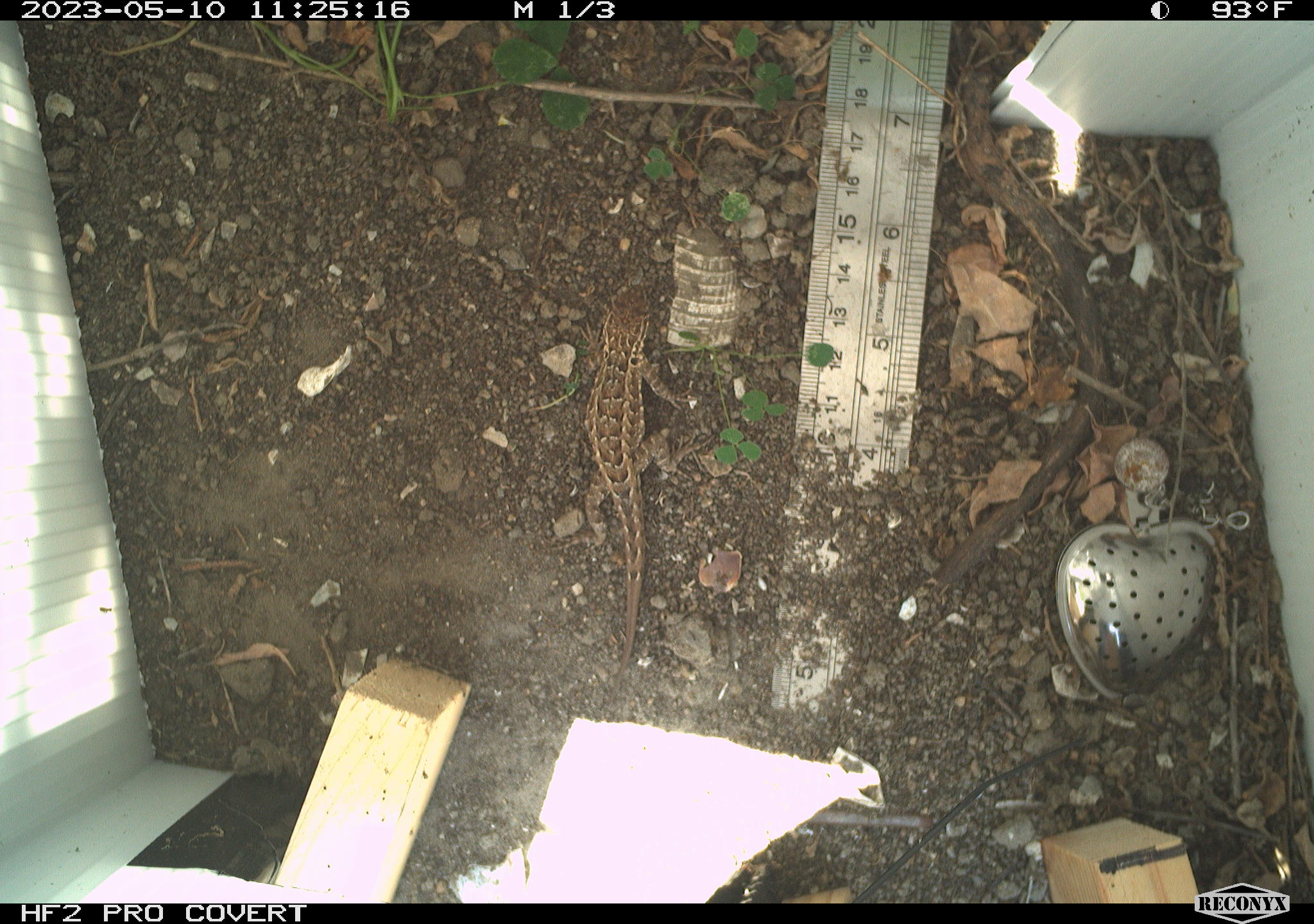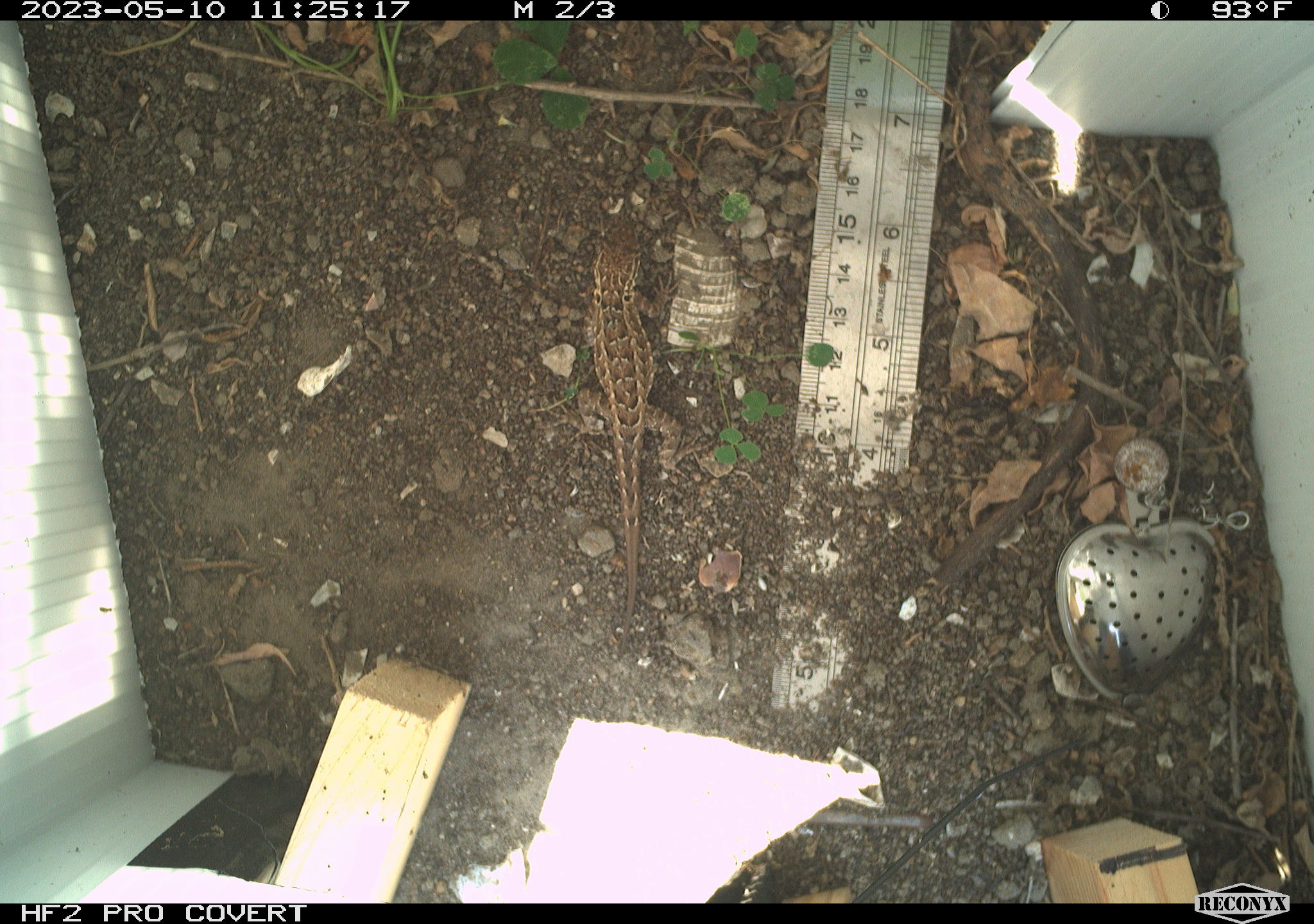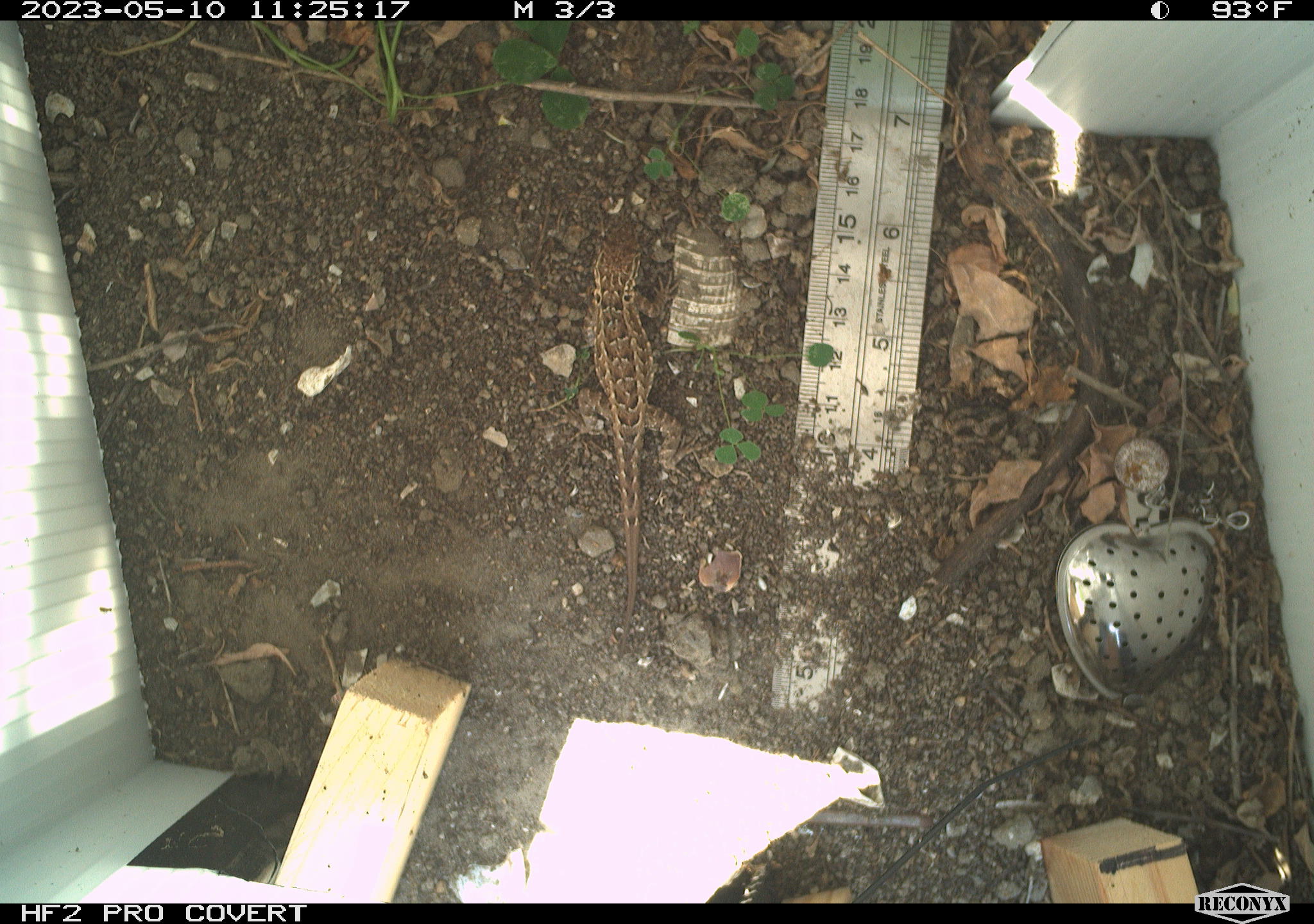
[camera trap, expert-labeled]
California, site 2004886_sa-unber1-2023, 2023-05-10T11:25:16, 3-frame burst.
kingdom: Animalia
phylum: Chordata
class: Reptilia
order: Squamata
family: Phrynosomatidae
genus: Sceloporus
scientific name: Sceloporus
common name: spiny lizards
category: sceloporus species